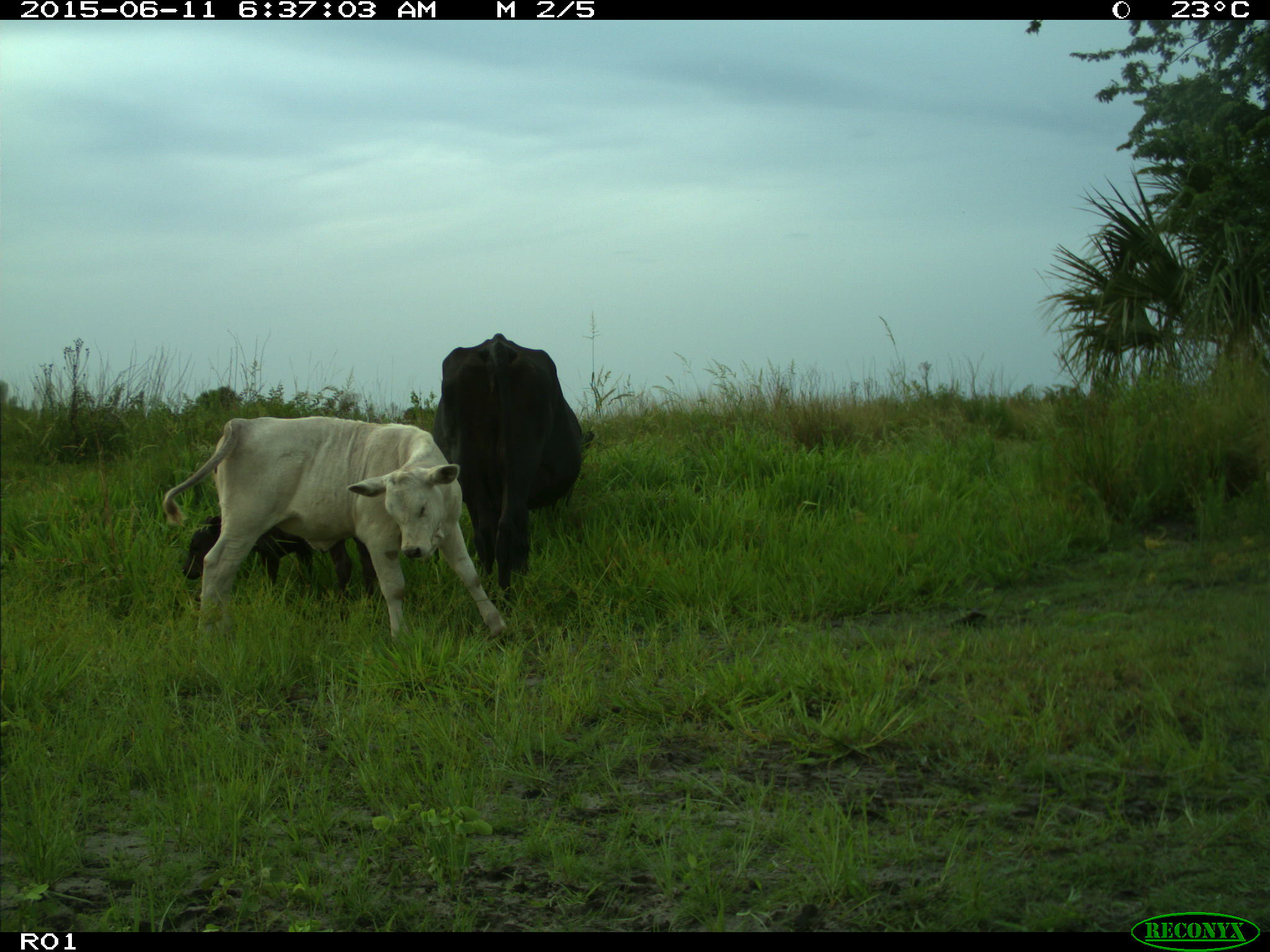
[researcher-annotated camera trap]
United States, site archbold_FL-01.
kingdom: Animalia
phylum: Chordata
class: Mammalia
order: Artiodactyla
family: Bovidae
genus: Bos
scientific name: Bos taurus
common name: domestic cow